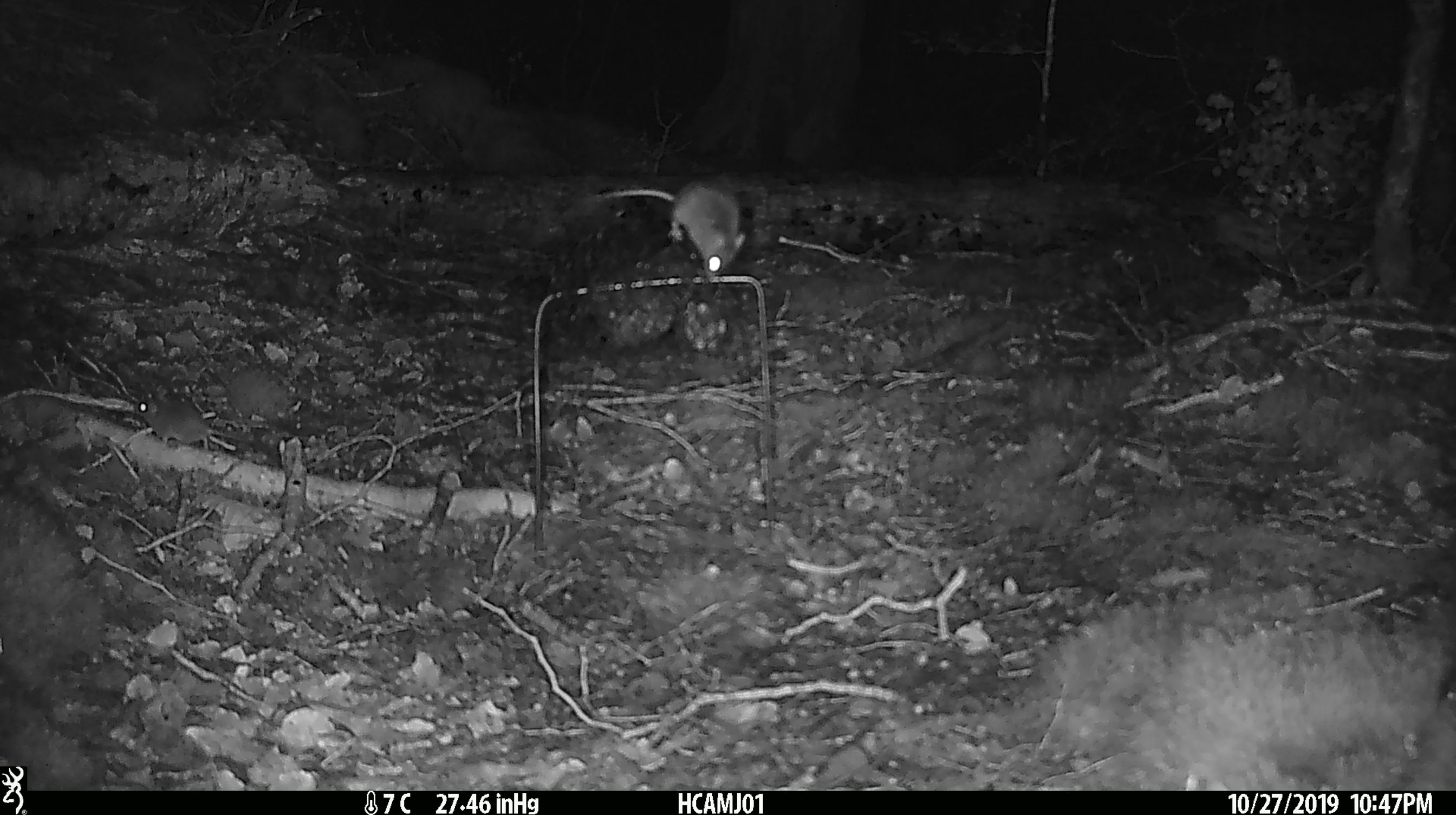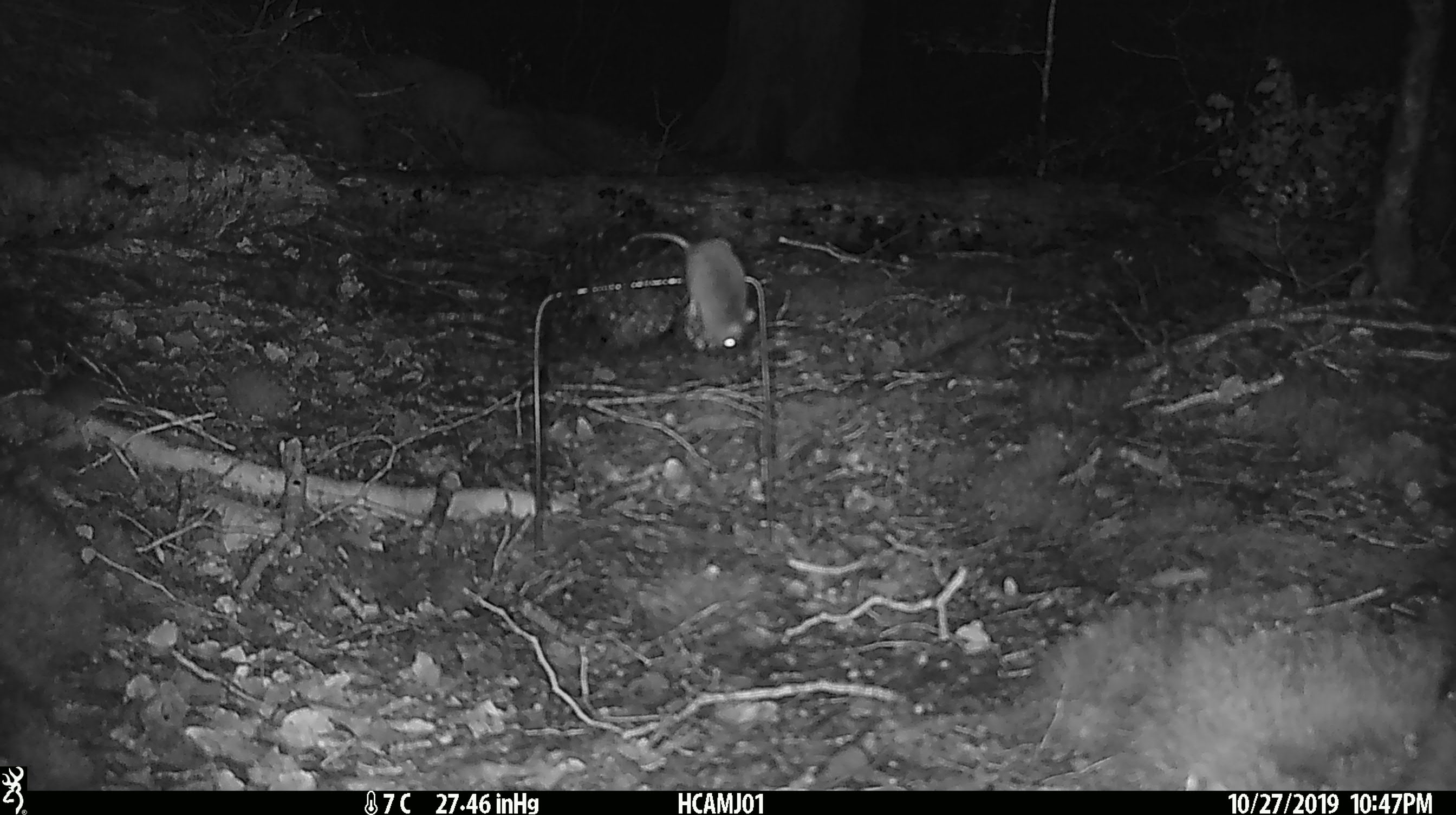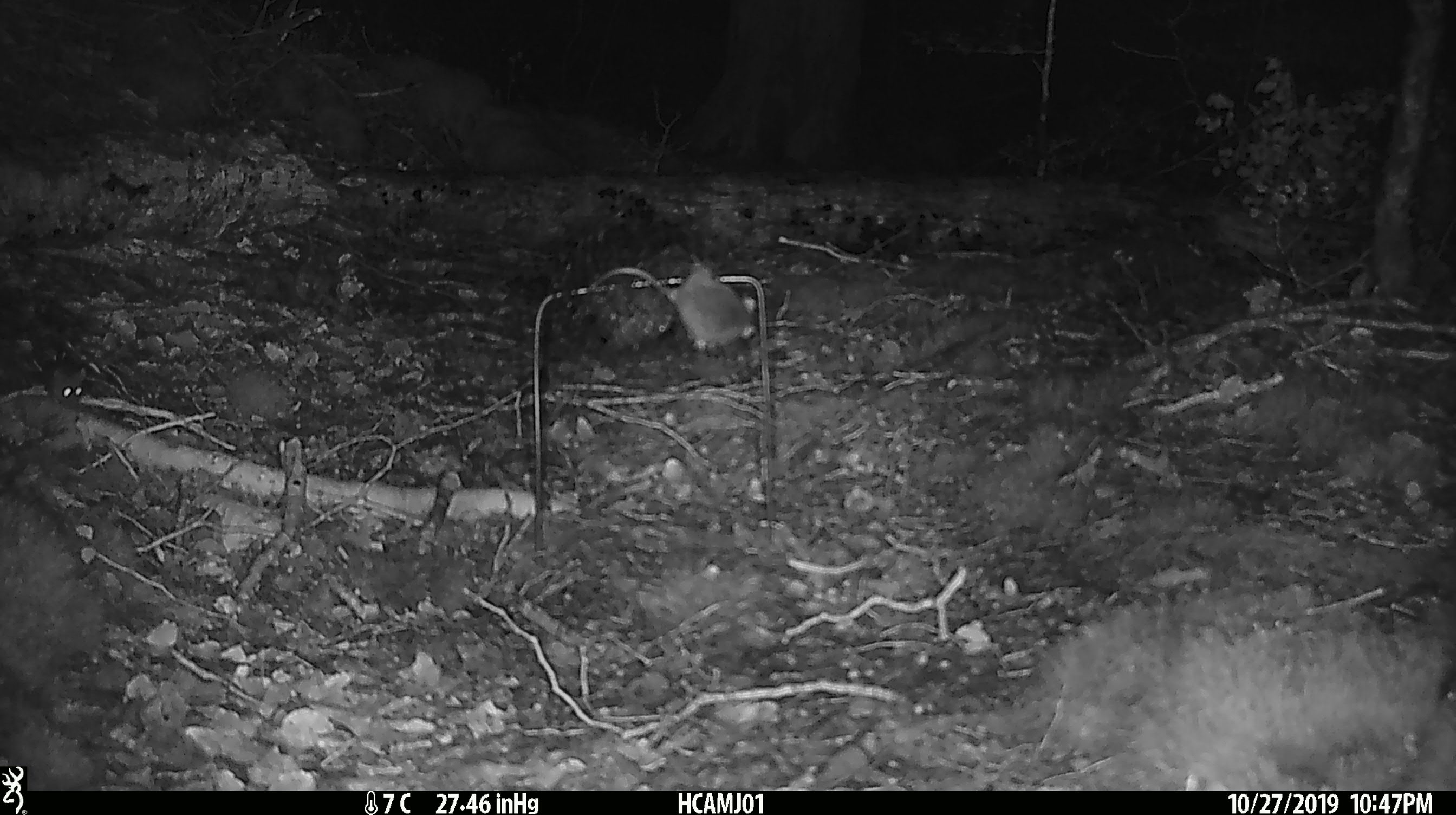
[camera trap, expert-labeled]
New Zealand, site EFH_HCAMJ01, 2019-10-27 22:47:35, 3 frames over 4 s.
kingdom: Animalia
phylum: Chordata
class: Mammalia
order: Rodentia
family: Muridae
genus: Mus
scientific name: Mus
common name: mouse